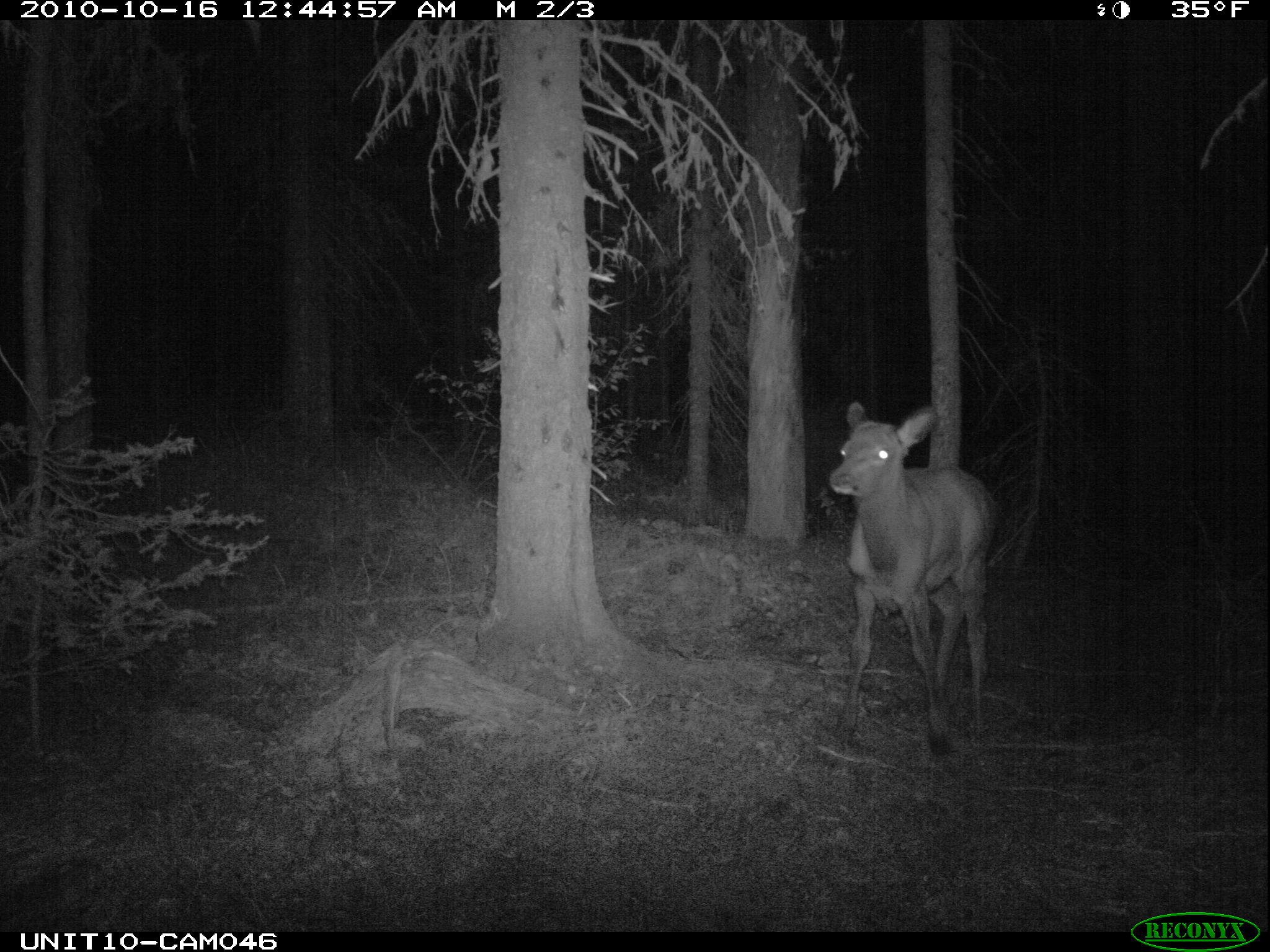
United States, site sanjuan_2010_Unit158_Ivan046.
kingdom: Animalia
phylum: Chordata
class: Mammalia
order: Artiodactyla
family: Cervidae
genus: Cervus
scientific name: Cervus elaphus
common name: red deer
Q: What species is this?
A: Cervus elaphus (red deer).